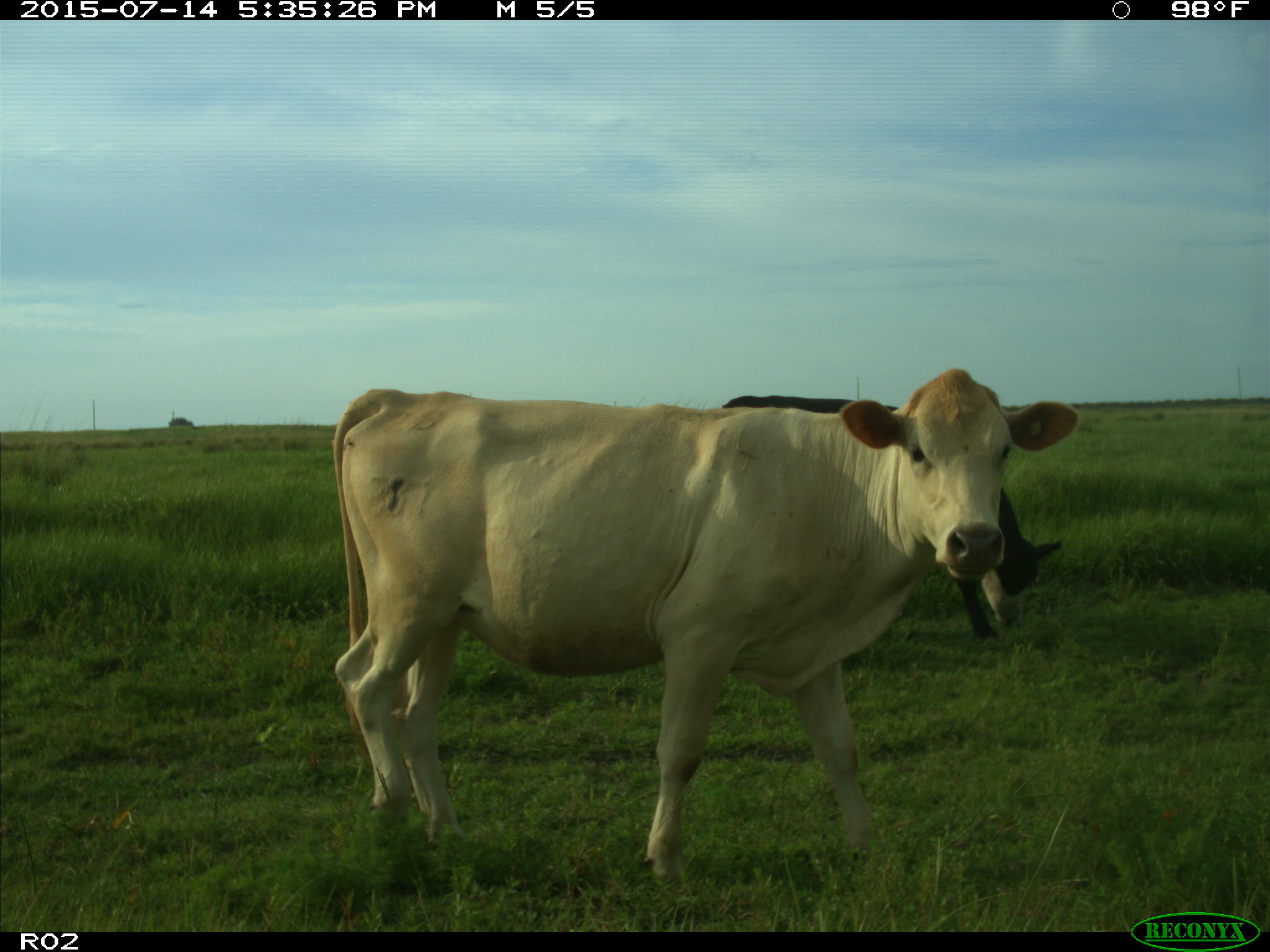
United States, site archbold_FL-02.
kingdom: Animalia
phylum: Chordata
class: Mammalia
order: Artiodactyla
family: Bovidae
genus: Bos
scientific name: Bos taurus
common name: domestic cow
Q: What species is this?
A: Bos taurus (domestic cow).